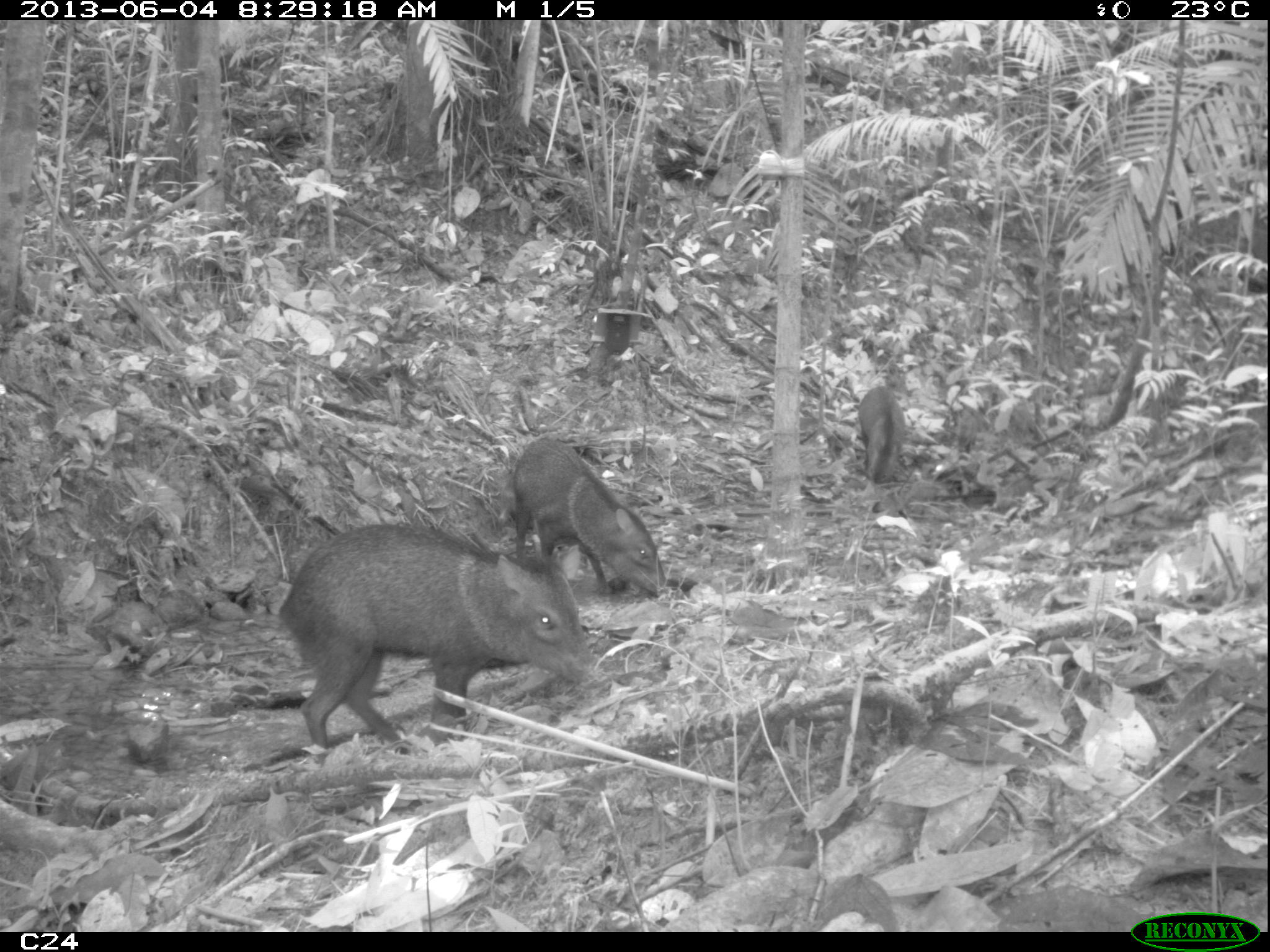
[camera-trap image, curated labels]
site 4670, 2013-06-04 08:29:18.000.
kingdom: Animalia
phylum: Chordata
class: Mammalia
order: Artiodactyla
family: Tayassuidae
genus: Pecari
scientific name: Pecari tajacu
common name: collared peccary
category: tayassu tajacu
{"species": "tayassu tajacu (collared peccary) (Pecari tajacu)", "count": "6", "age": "adult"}